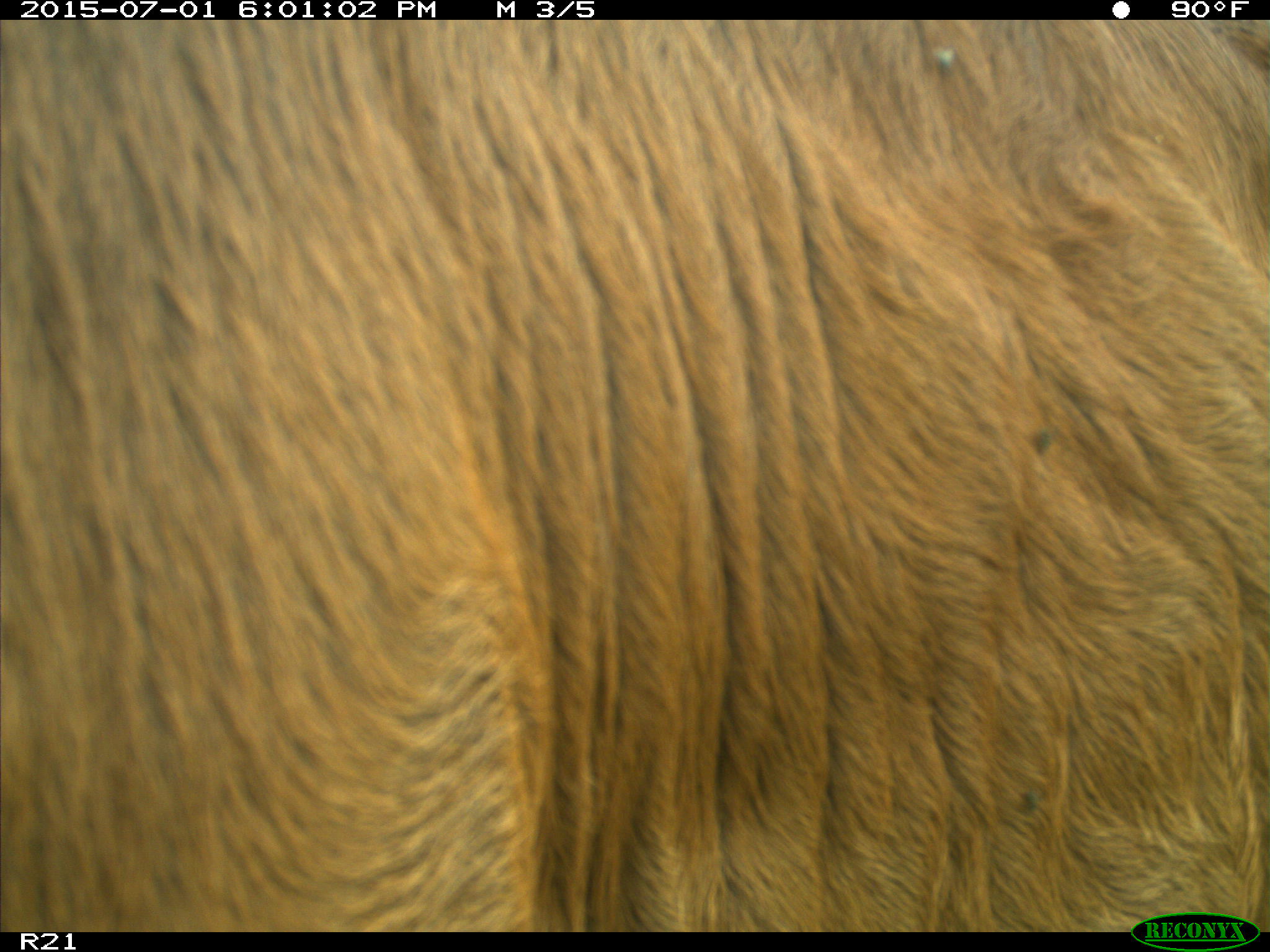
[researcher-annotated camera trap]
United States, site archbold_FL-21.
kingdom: Animalia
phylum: Chordata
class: Mammalia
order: Artiodactyla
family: Bovidae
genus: Bos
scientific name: Bos taurus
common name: domestic cow